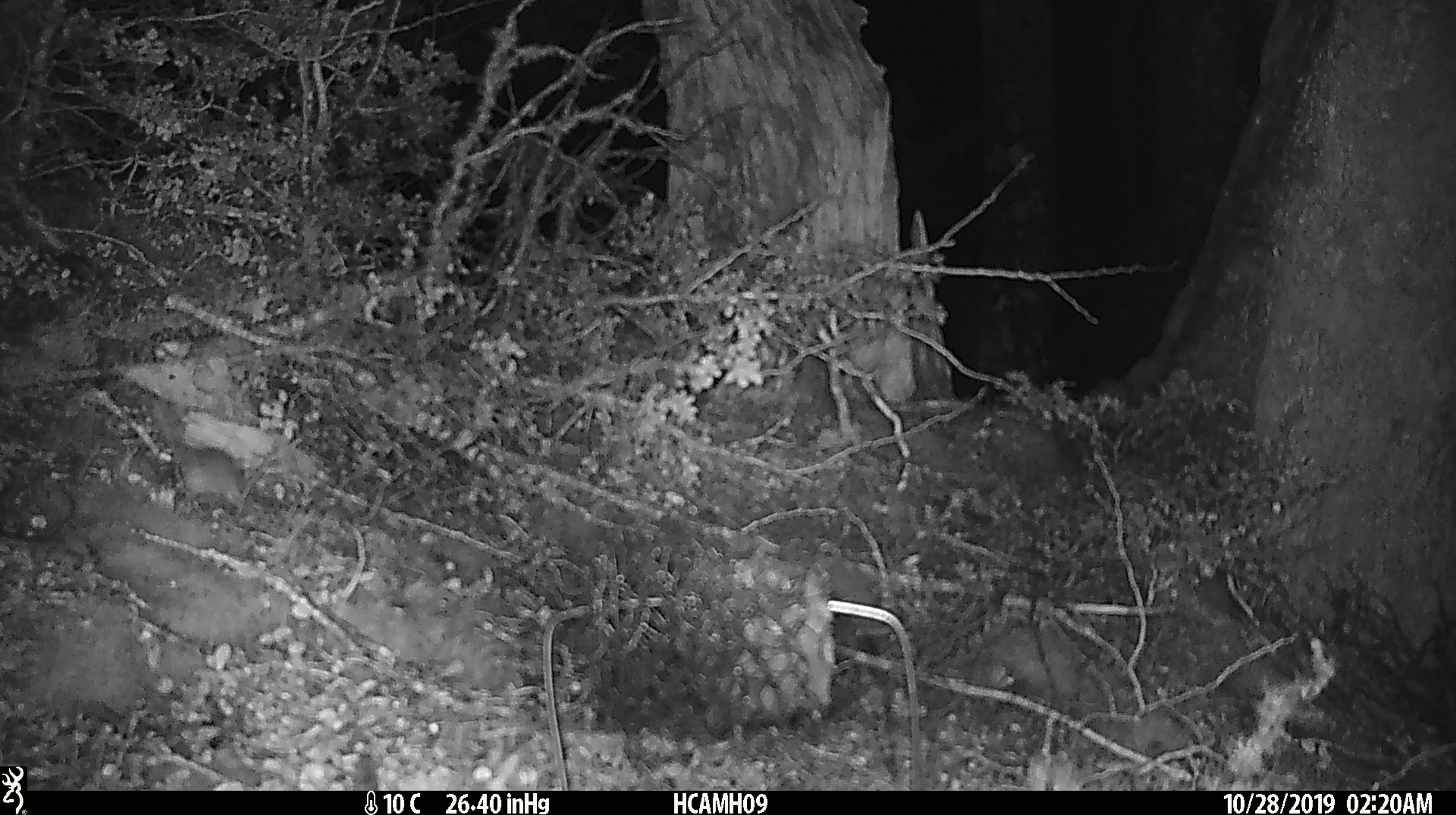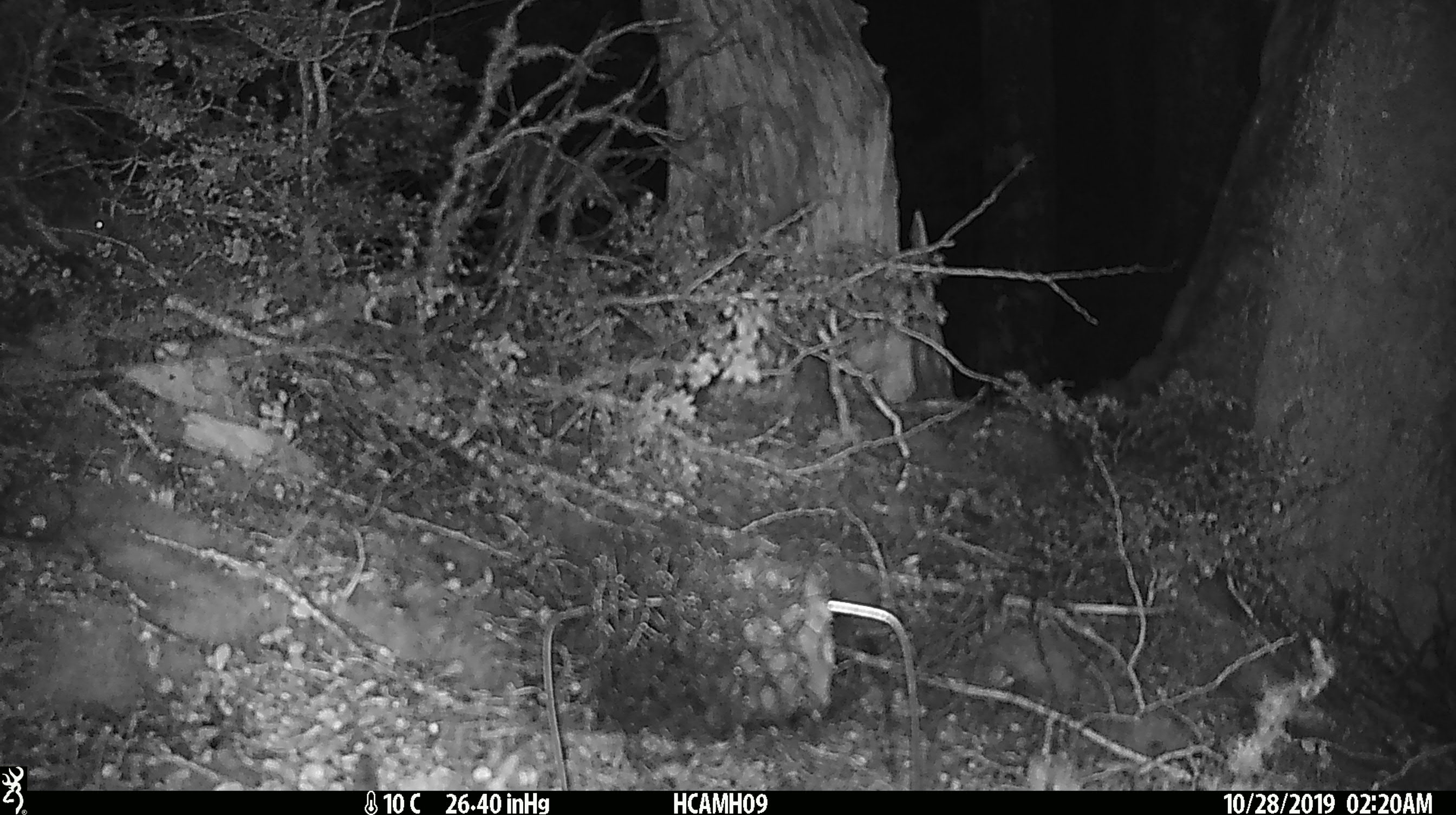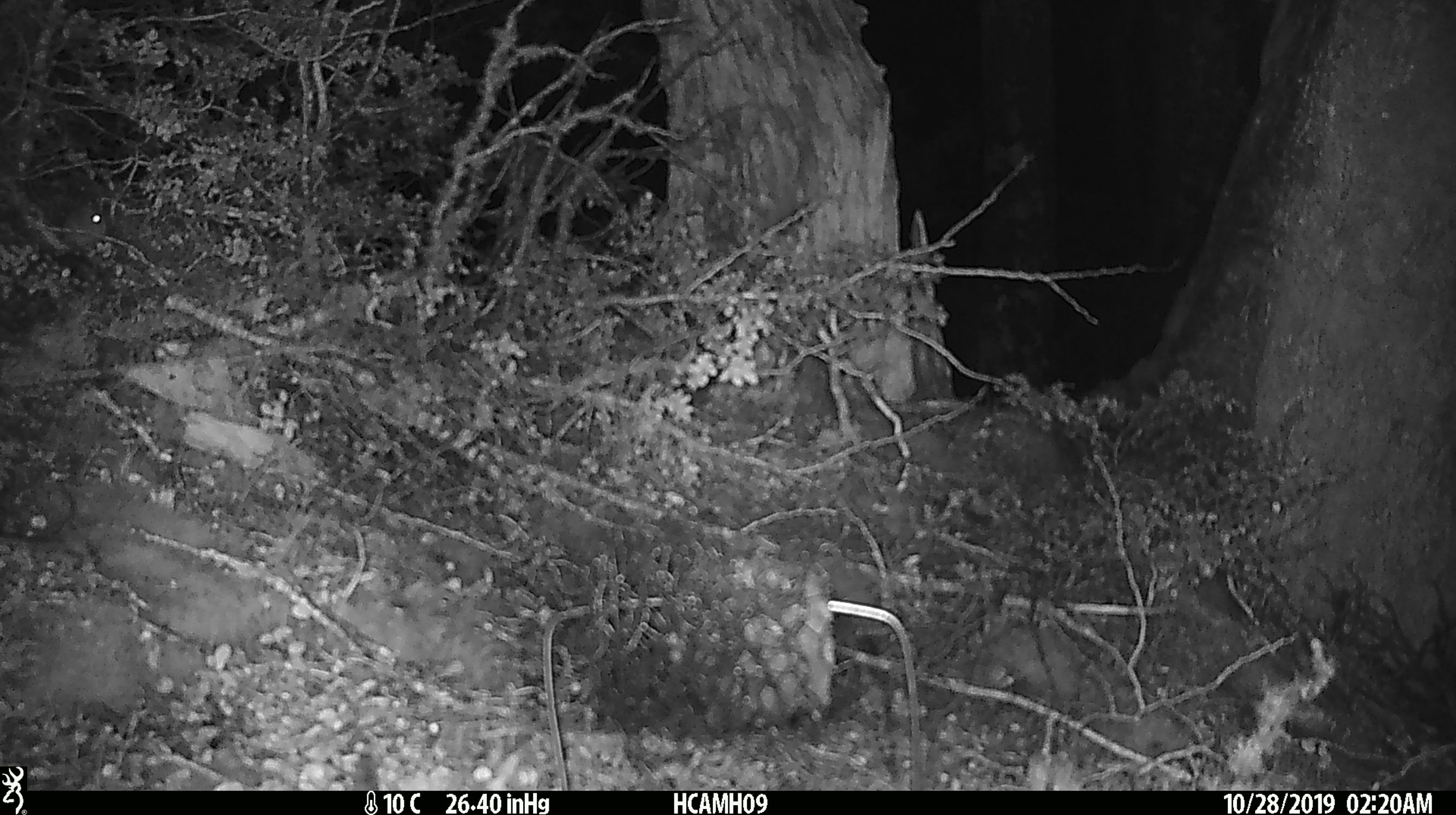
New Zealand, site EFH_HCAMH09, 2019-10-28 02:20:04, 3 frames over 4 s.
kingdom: Animalia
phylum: Chordata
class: Mammalia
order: Rodentia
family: Muridae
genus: Mus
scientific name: Mus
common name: mouse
Mouse (Mus).